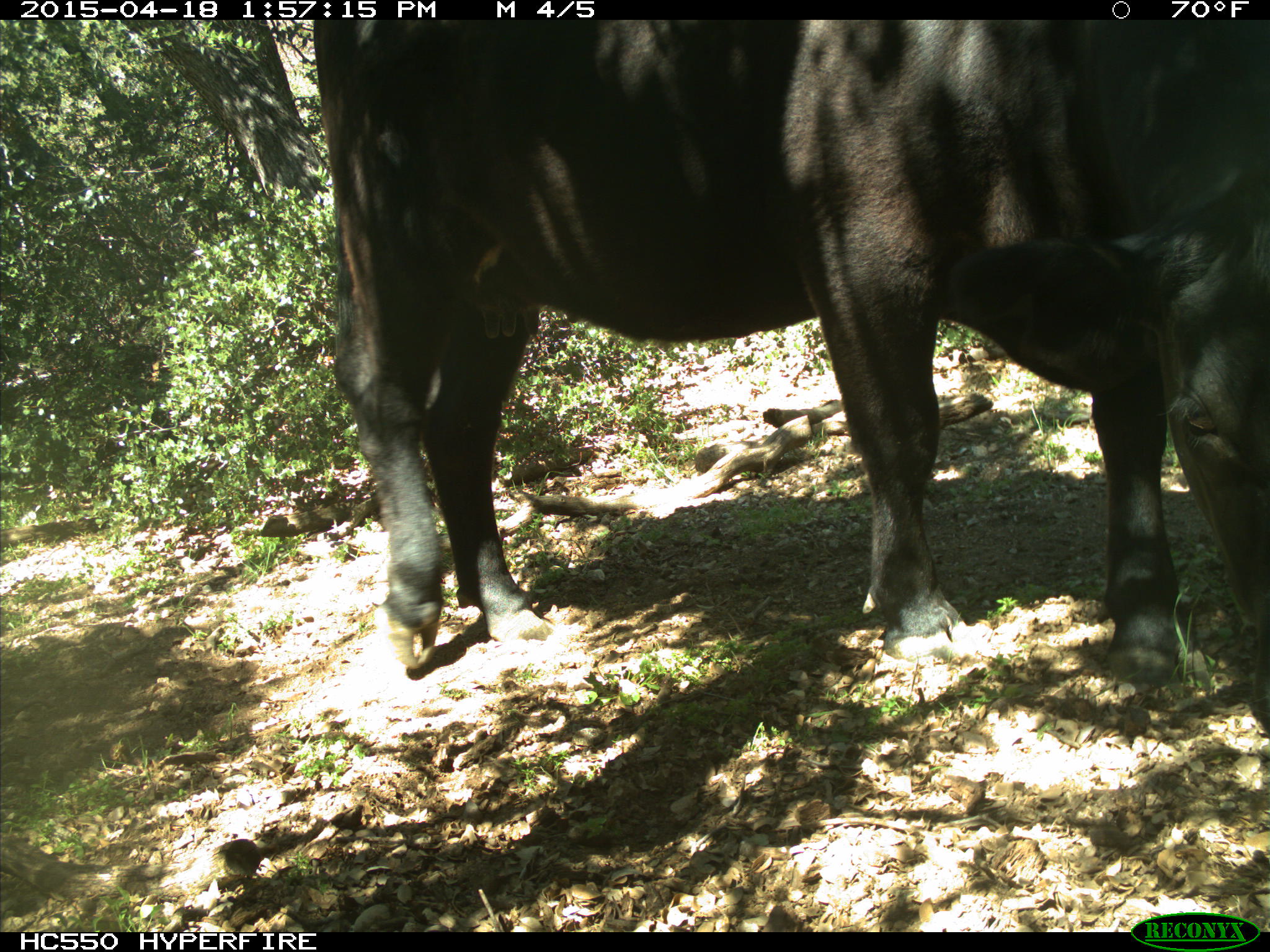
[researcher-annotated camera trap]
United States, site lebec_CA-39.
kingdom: Animalia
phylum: Chordata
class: Mammalia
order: Artiodactyla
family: Bovidae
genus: Bos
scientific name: Bos taurus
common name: domestic cow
Bos taurus (domestic cow).